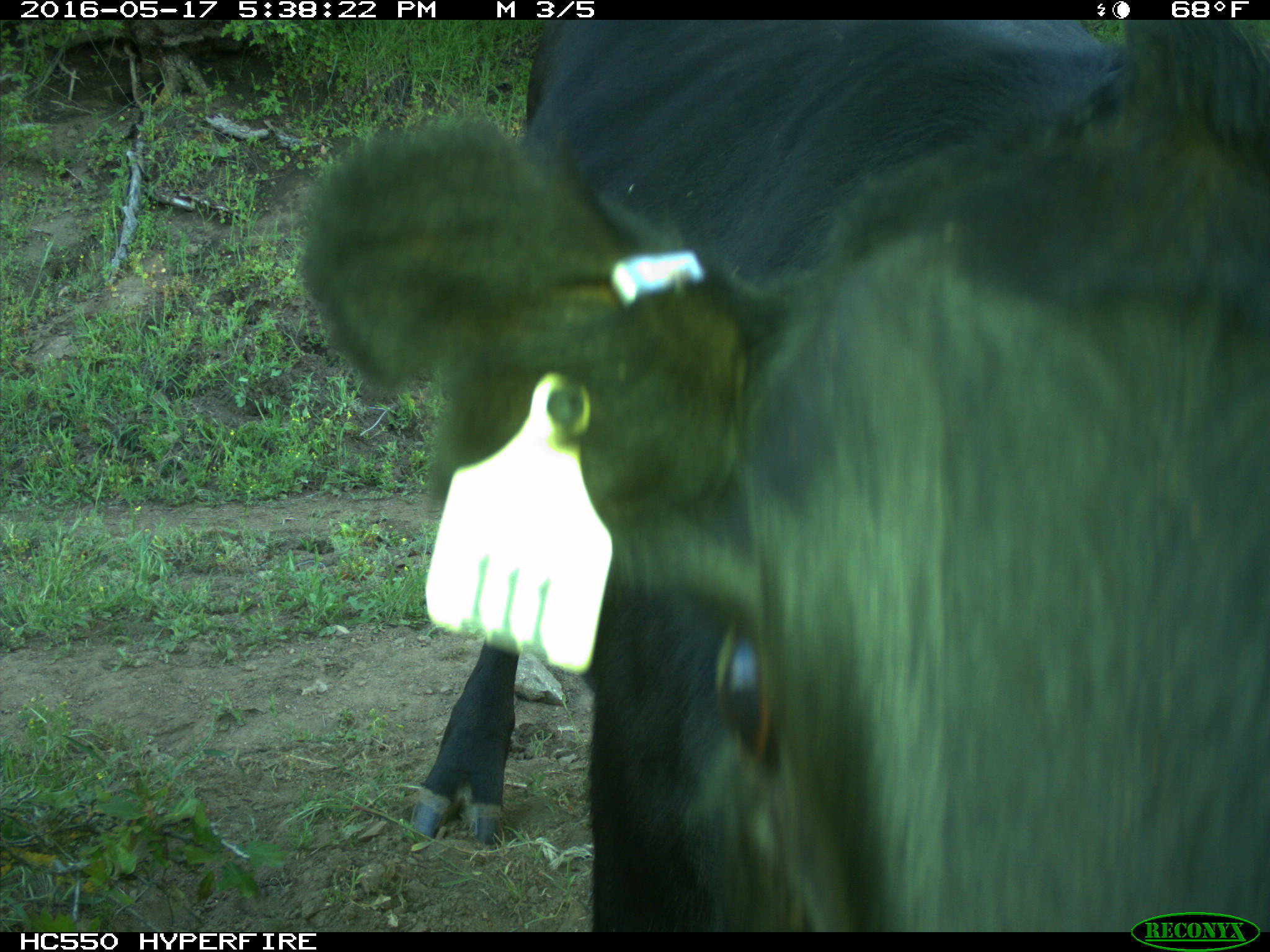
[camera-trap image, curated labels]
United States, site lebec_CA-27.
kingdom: Animalia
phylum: Chordata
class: Mammalia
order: Artiodactyla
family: Bovidae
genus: Bos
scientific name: Bos taurus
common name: domestic cow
Bos taurus (domestic cow).